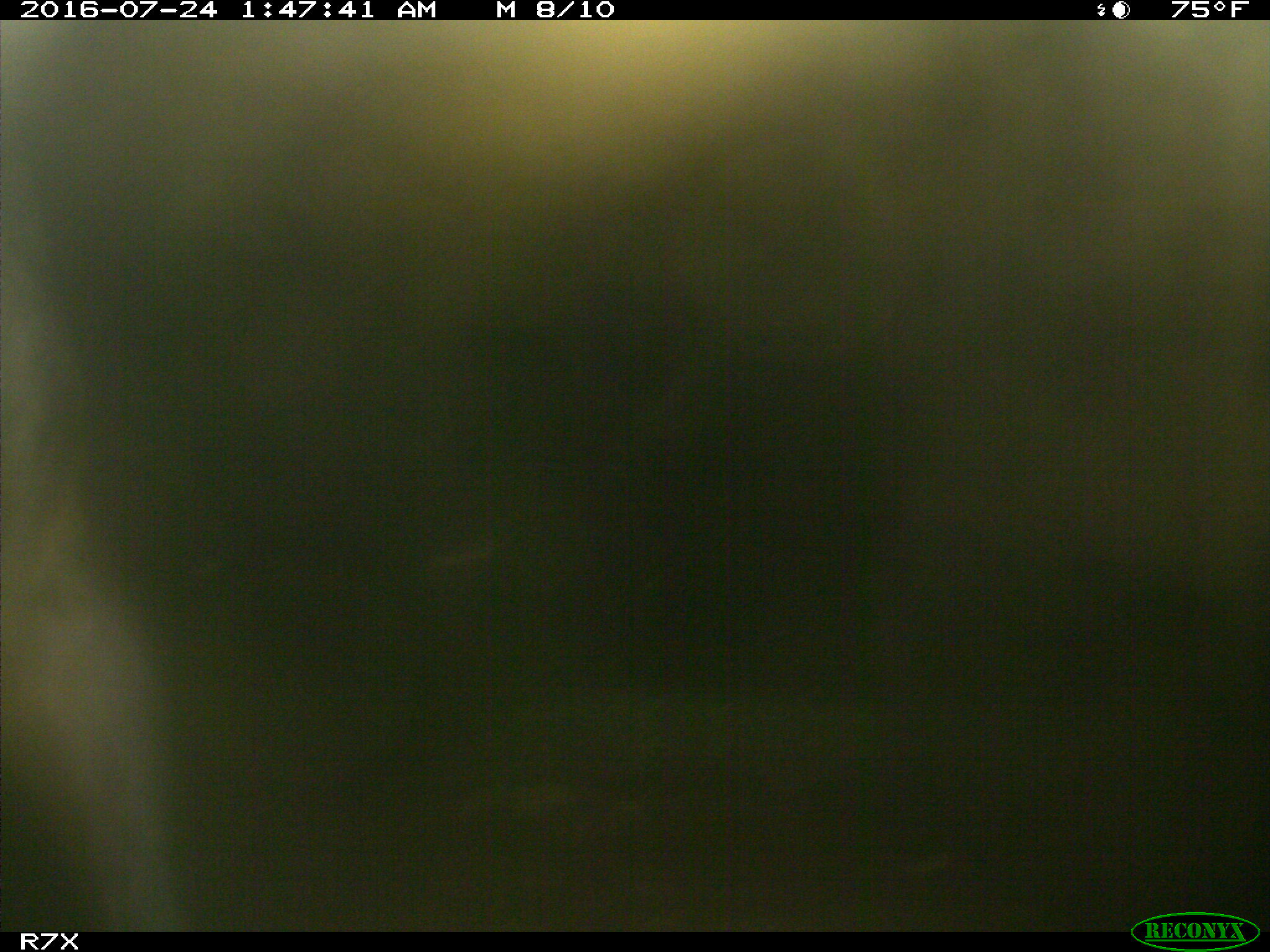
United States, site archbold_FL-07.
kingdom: Animalia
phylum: Chordata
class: Mammalia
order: Artiodactyla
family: Bovidae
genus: Bos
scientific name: Bos taurus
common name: domestic cow